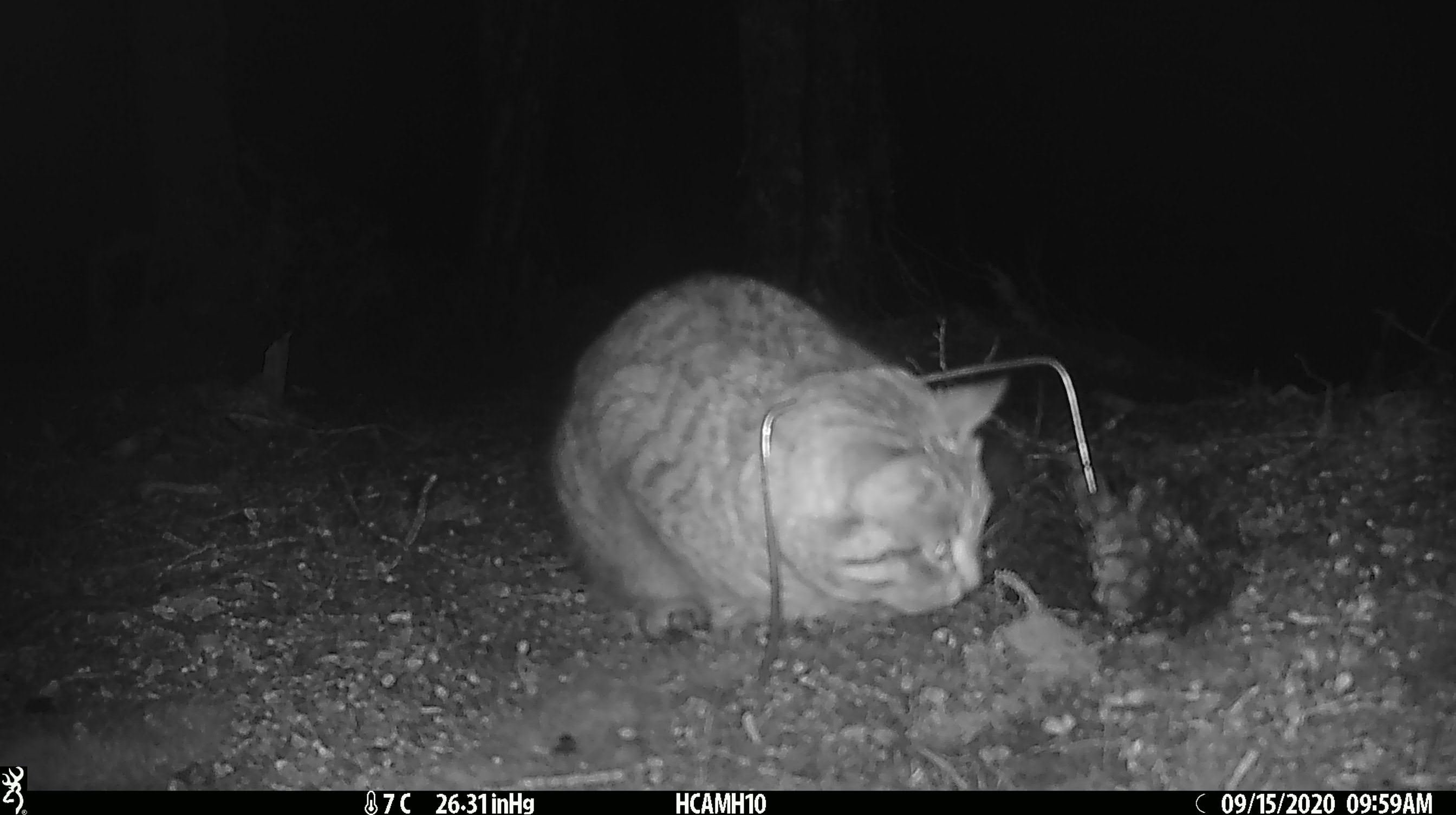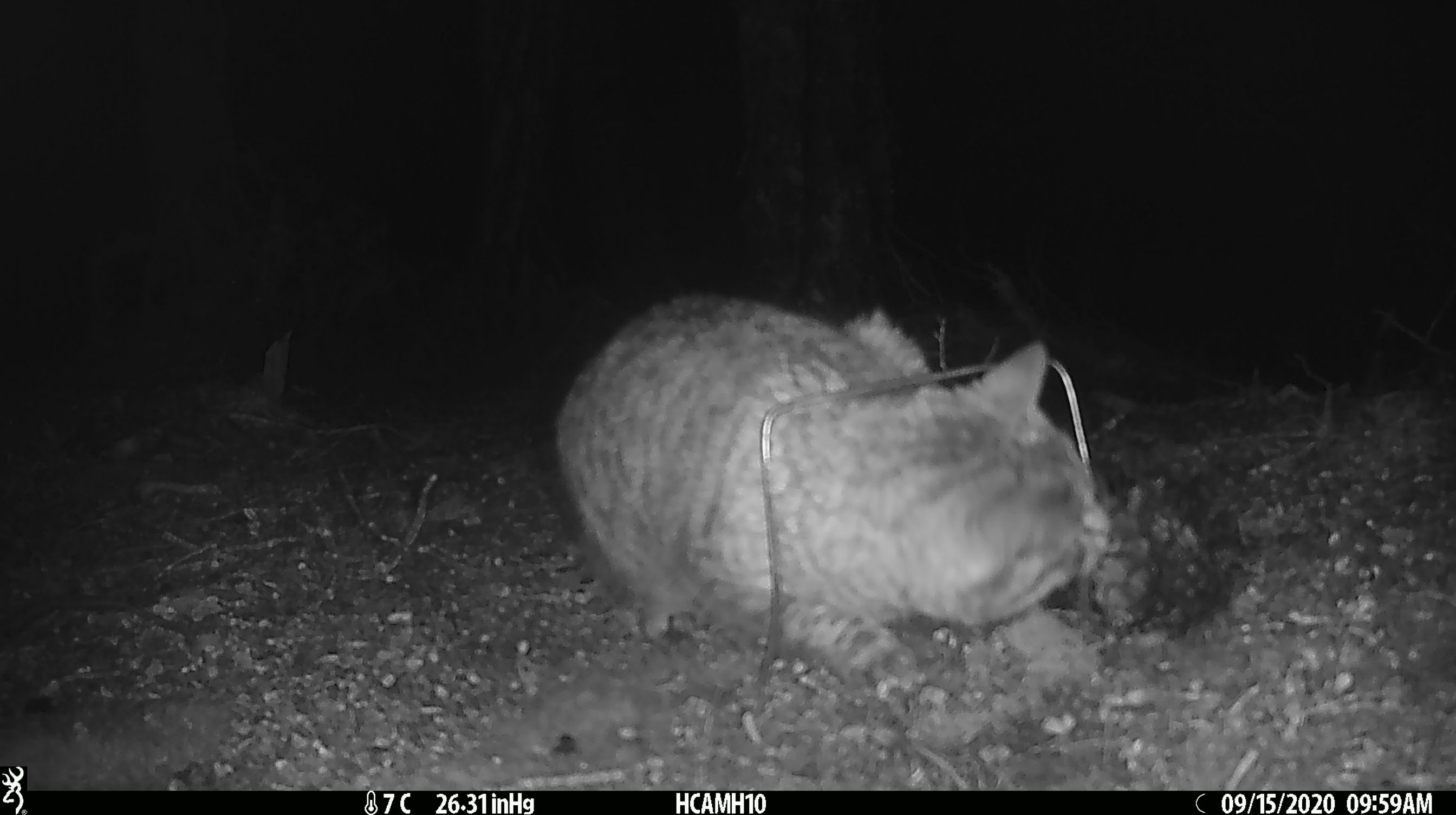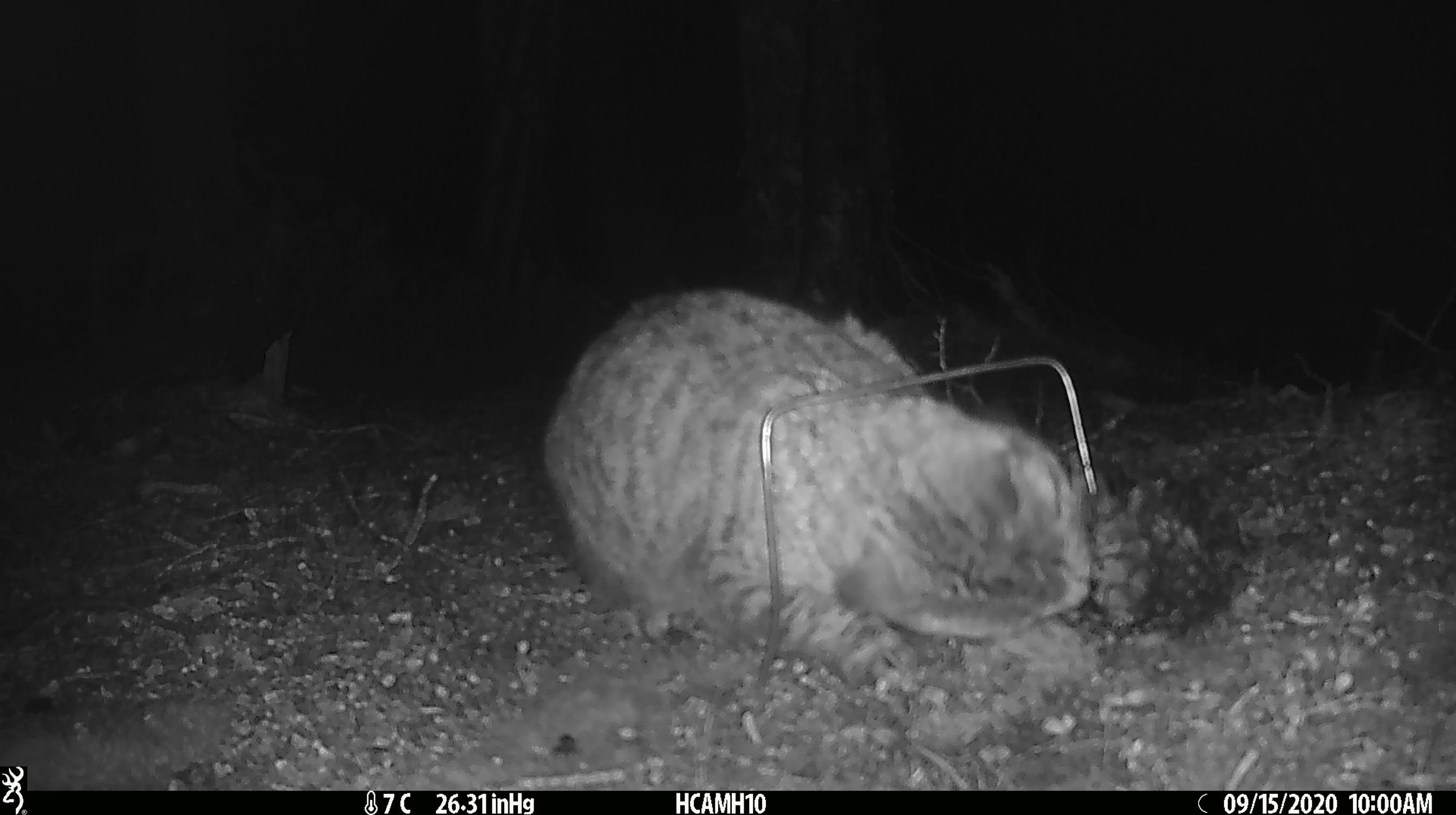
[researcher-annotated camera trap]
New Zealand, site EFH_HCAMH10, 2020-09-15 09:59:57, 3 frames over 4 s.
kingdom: Animalia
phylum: Chordata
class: Mammalia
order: Carnivora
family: Felidae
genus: Felis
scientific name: Felis catus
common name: domestic cat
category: cat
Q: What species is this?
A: Cat (domestic cat) (Felis catus).